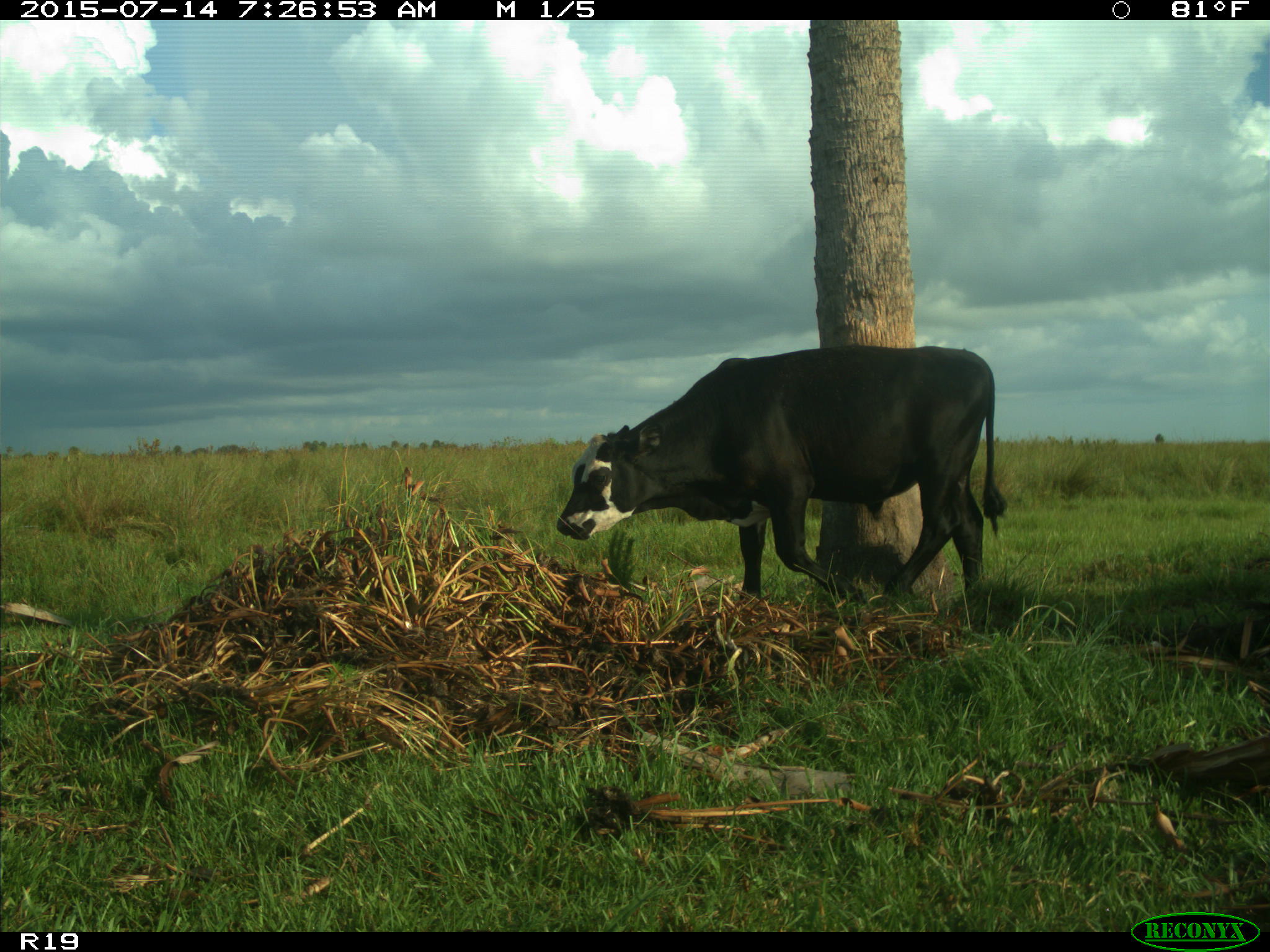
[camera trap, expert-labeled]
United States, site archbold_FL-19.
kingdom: Animalia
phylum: Chordata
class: Mammalia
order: Artiodactyla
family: Bovidae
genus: Bos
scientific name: Bos taurus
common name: domestic cow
Bos taurus (domestic cow).